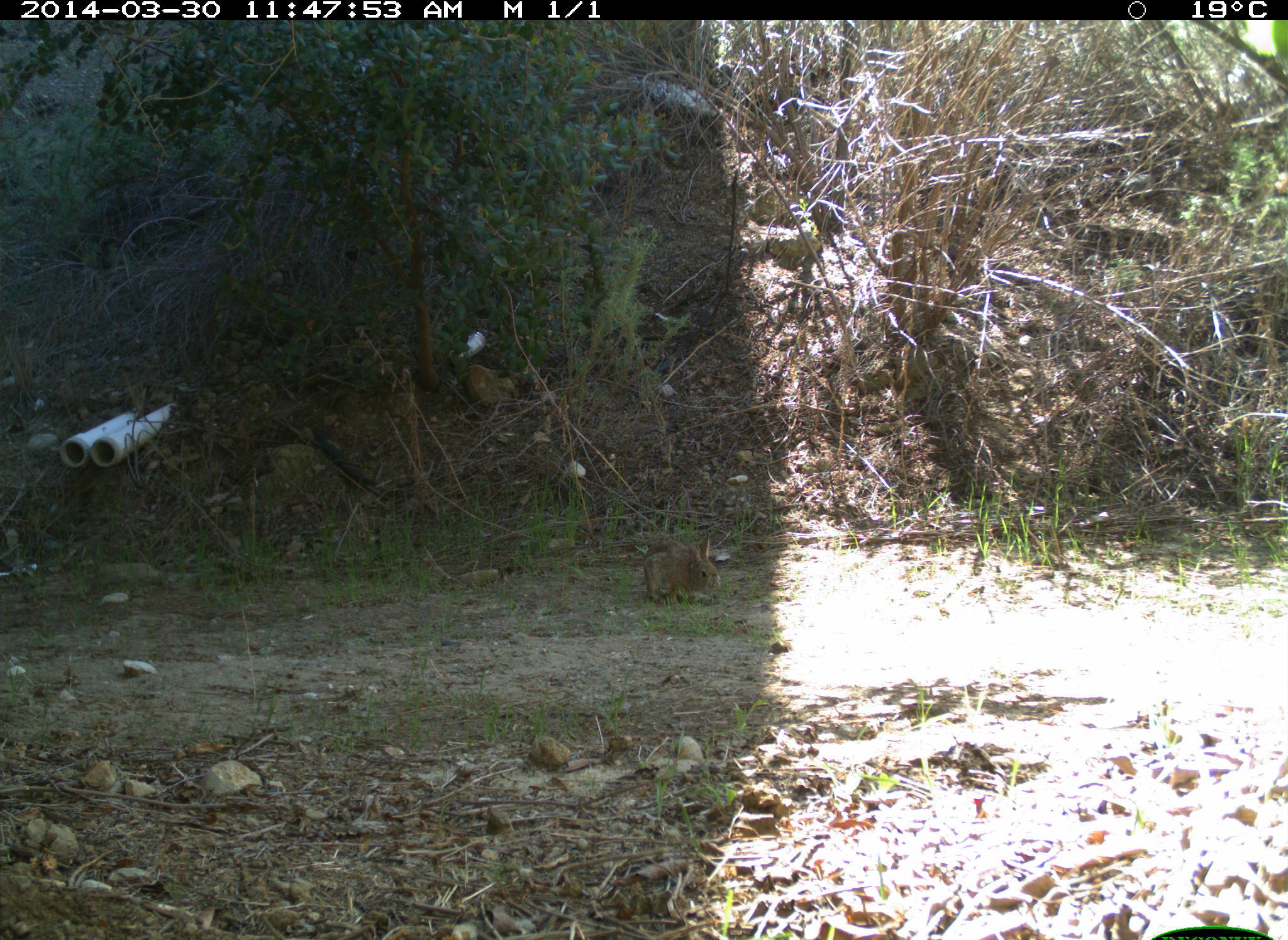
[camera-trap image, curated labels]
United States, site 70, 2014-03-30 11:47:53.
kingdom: Animalia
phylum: Chordata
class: Mammalia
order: Lagomorpha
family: Leporidae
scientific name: Leporidae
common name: rabbits and hares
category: rabbit